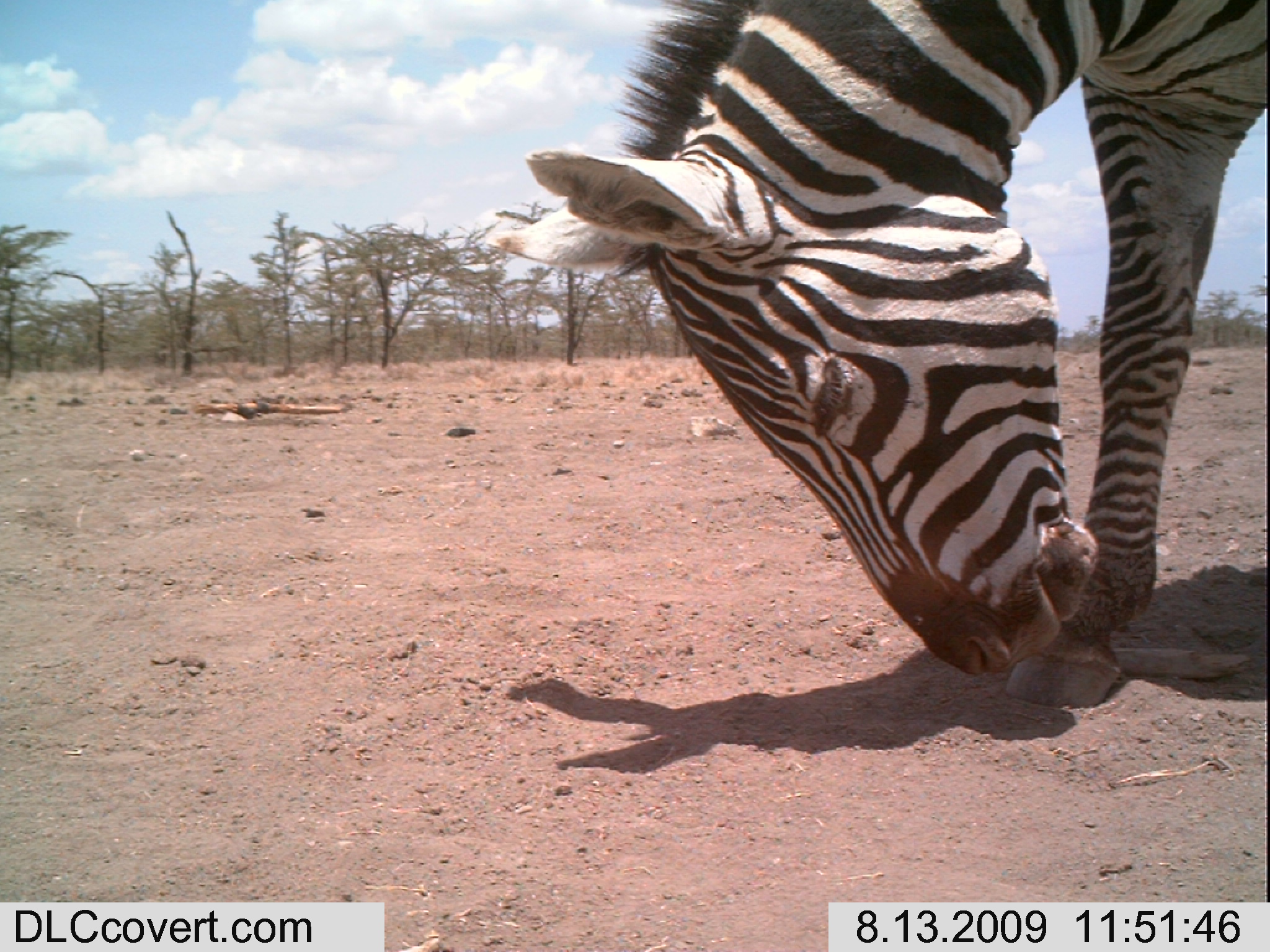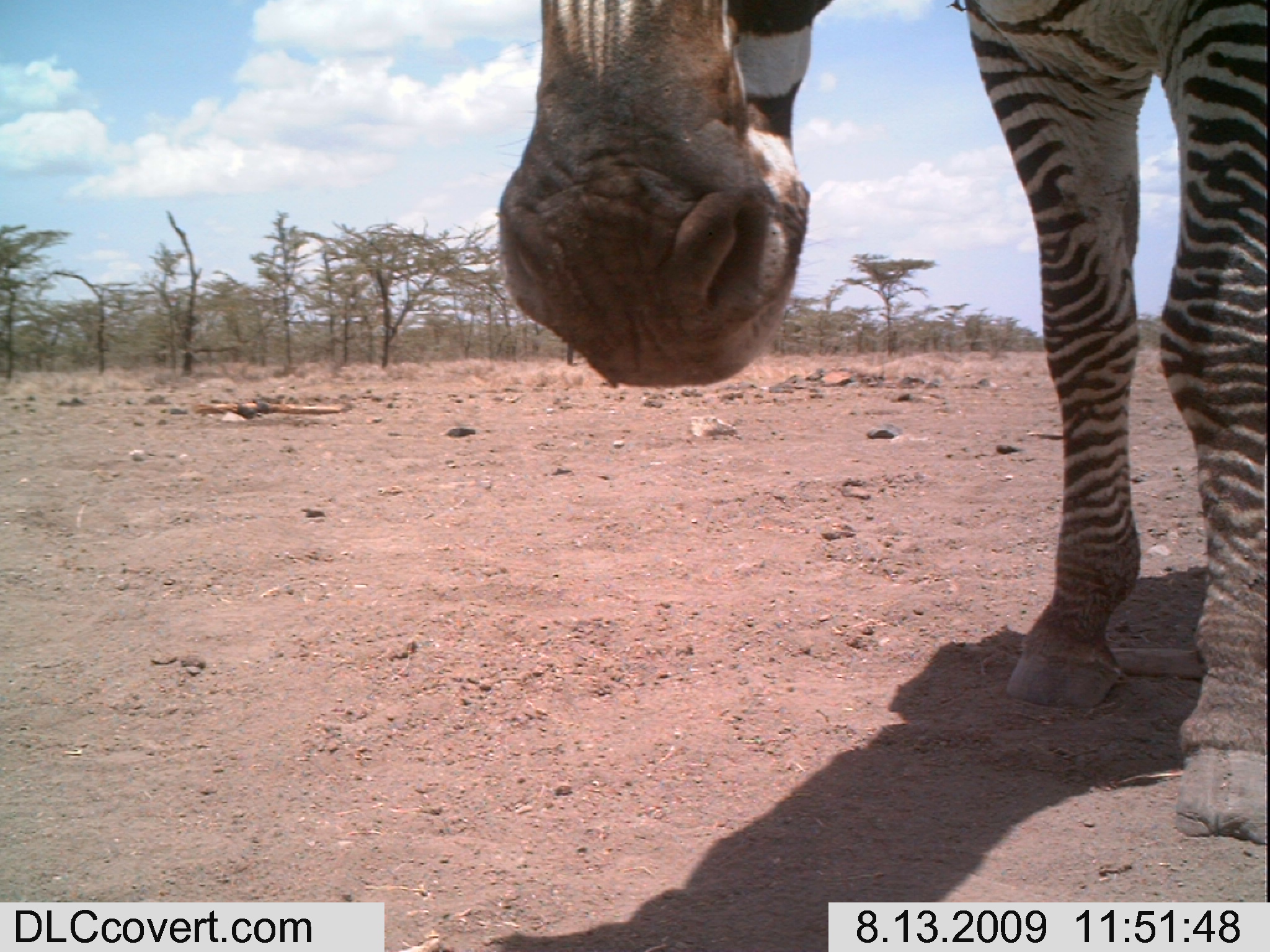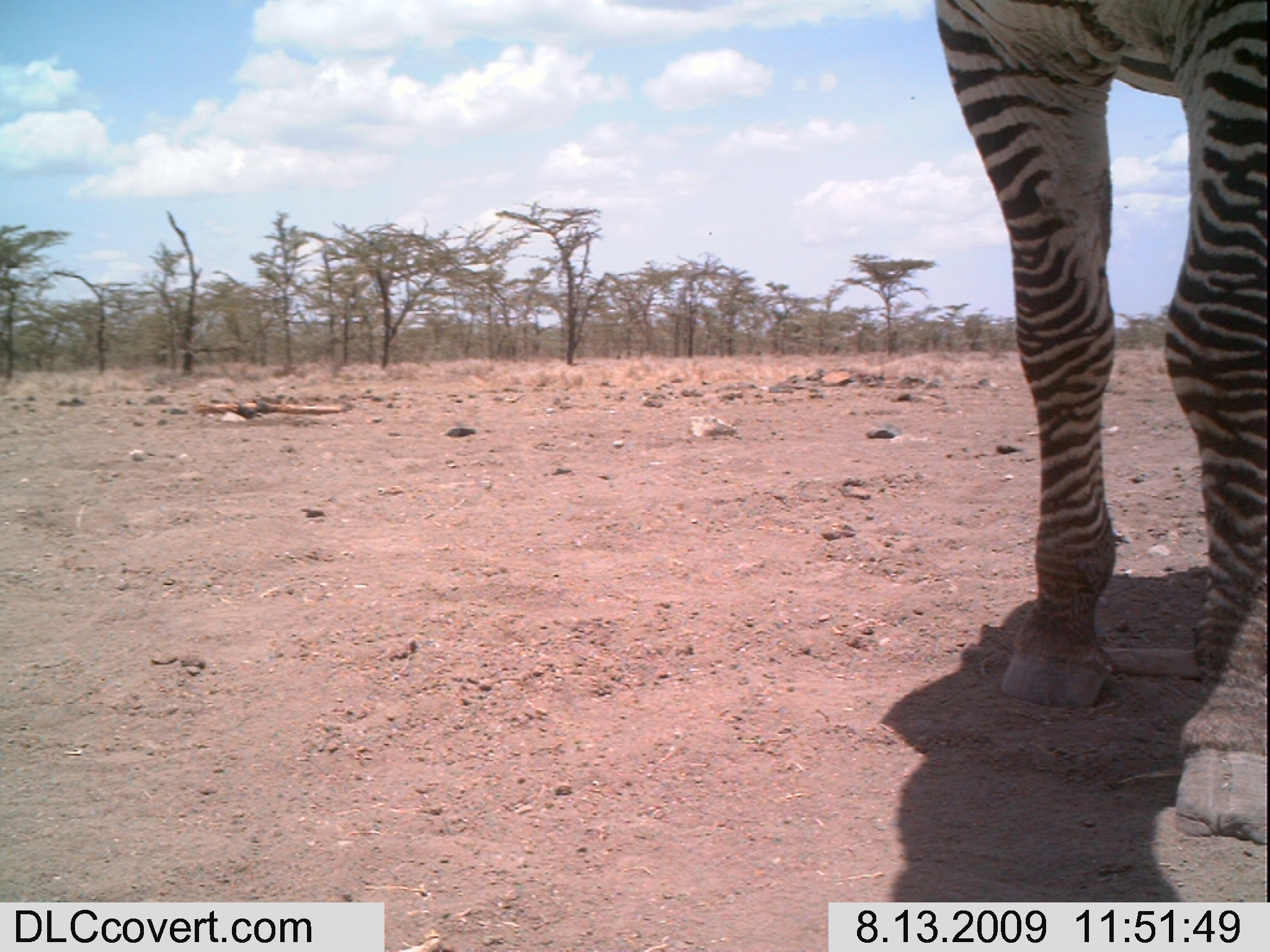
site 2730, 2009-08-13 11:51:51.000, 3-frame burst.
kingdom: Animalia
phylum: Chordata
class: Mammalia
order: Perissodactyla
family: Equidae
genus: Equus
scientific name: Equus quagga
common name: plains zebra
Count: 1.